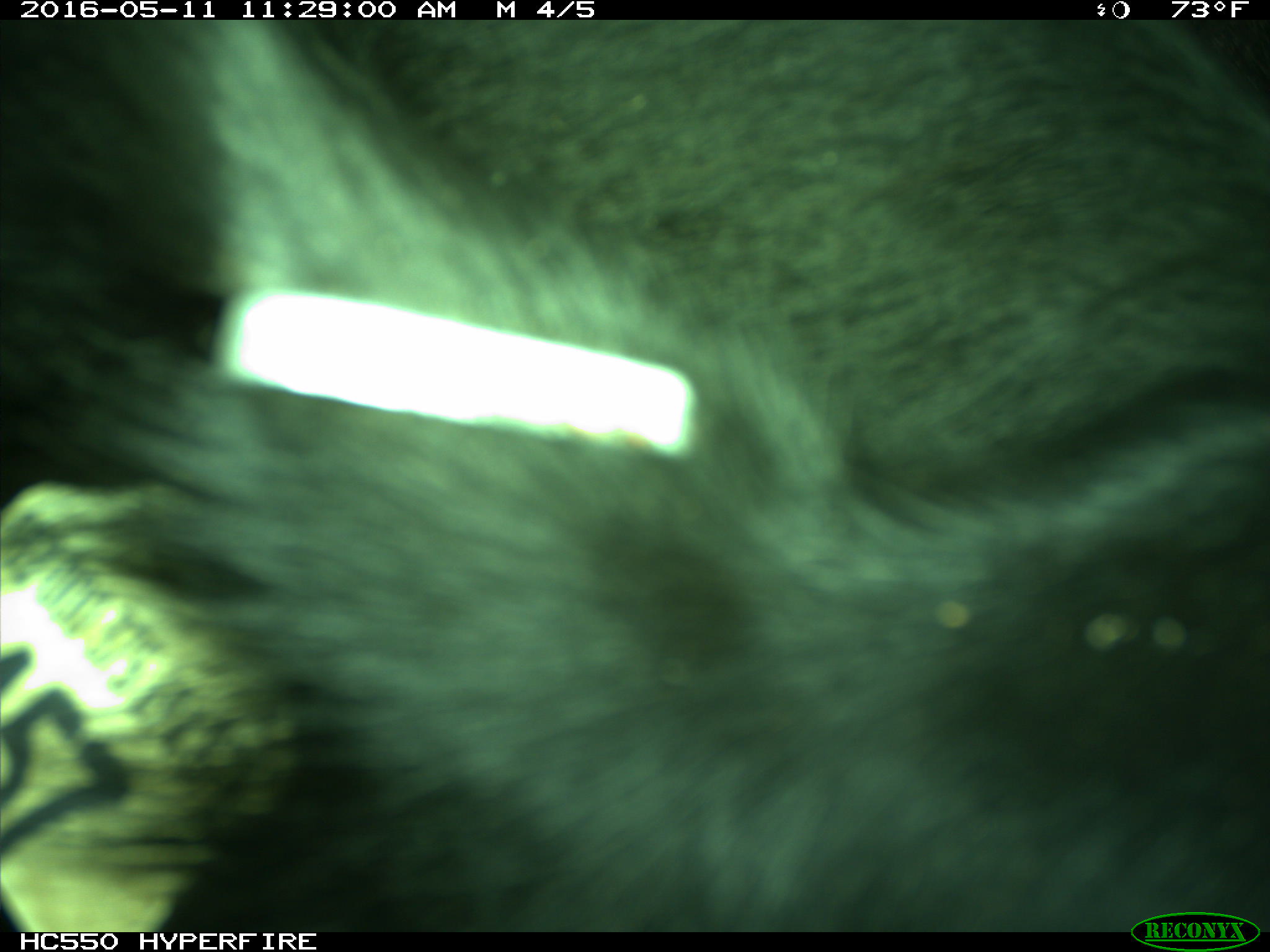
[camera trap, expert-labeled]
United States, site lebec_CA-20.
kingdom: Animalia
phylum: Chordata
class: Mammalia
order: Artiodactyla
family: Bovidae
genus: Bos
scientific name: Bos taurus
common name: domestic cow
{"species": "Bos taurus (domestic cow)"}